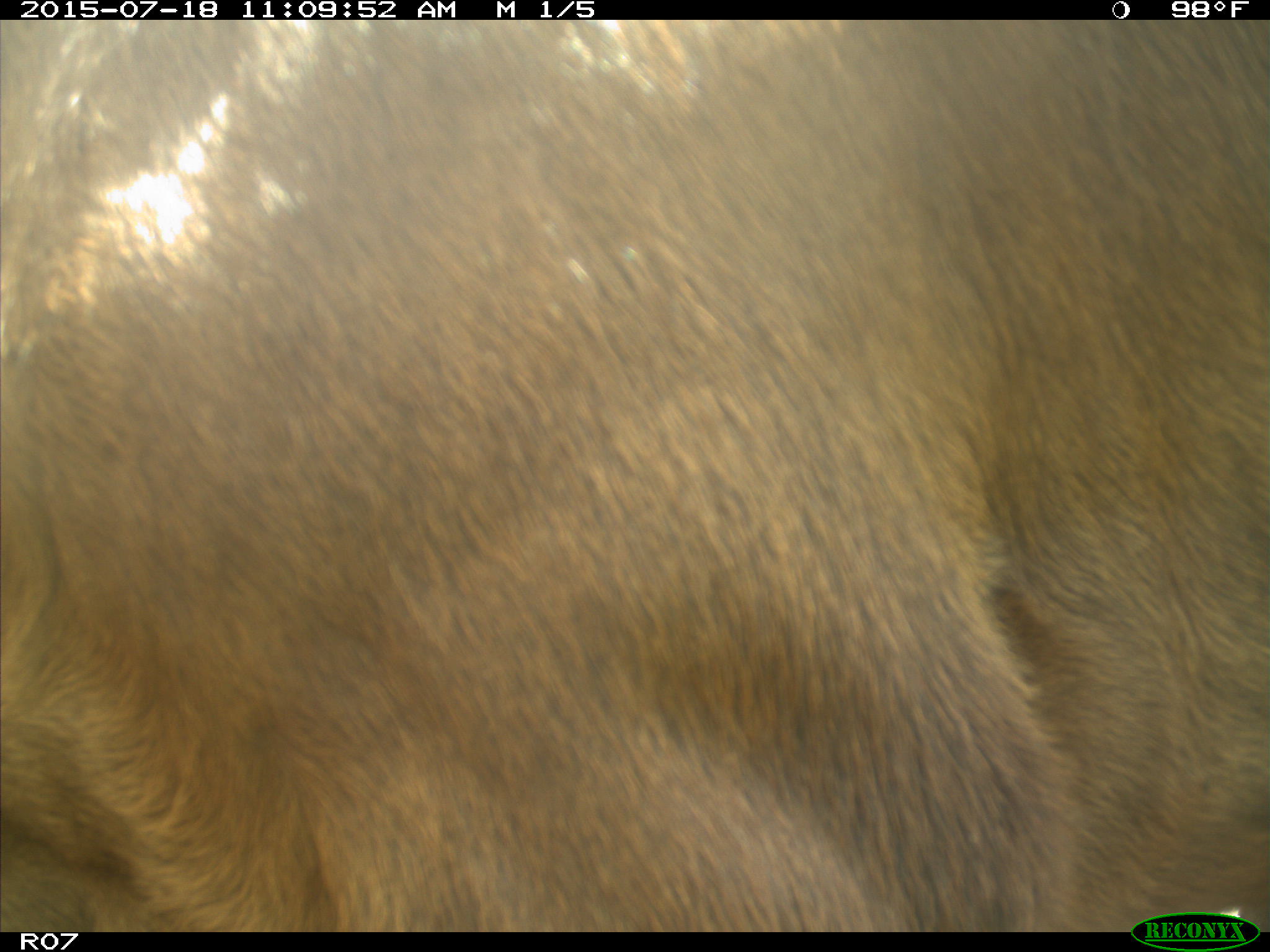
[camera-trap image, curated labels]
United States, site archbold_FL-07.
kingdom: Animalia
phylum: Chordata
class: Mammalia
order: Artiodactyla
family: Bovidae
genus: Bos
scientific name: Bos taurus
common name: domestic cow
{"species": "Bos taurus (domestic cow)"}